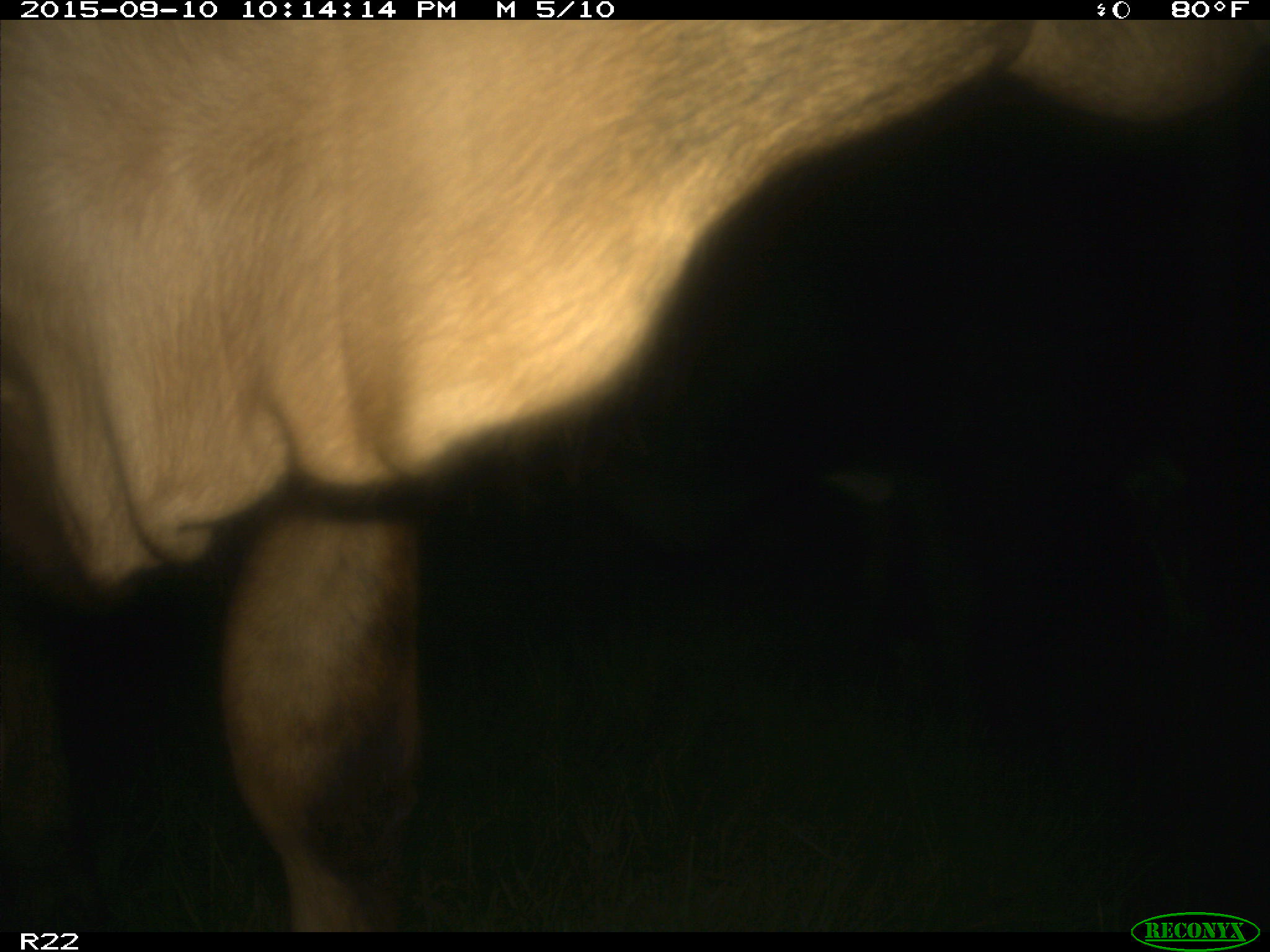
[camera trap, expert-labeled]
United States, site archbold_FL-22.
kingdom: Animalia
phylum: Chordata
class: Mammalia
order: Artiodactyla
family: Bovidae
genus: Bos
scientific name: Bos taurus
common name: domestic cow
Bos taurus (domestic cow).